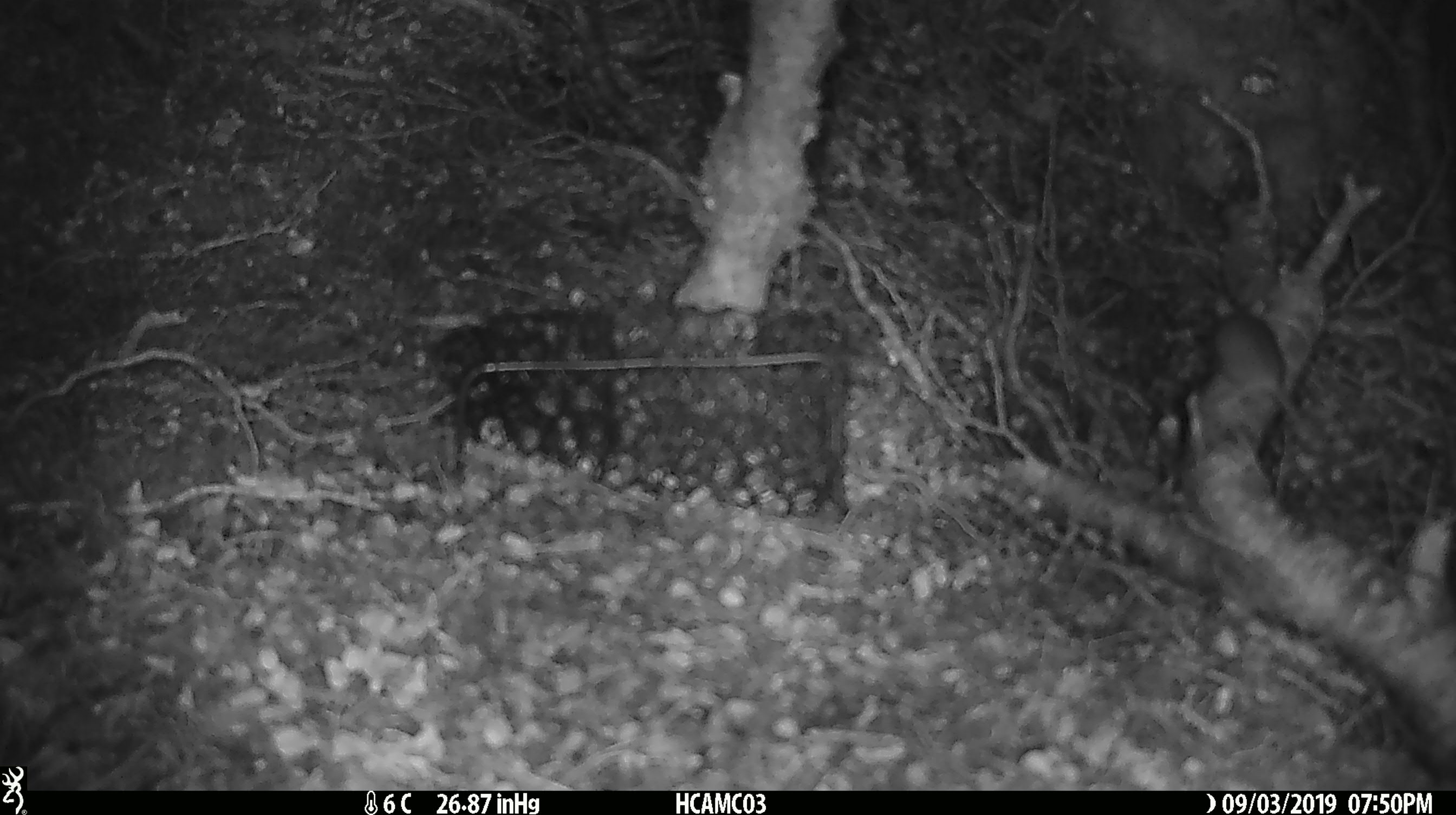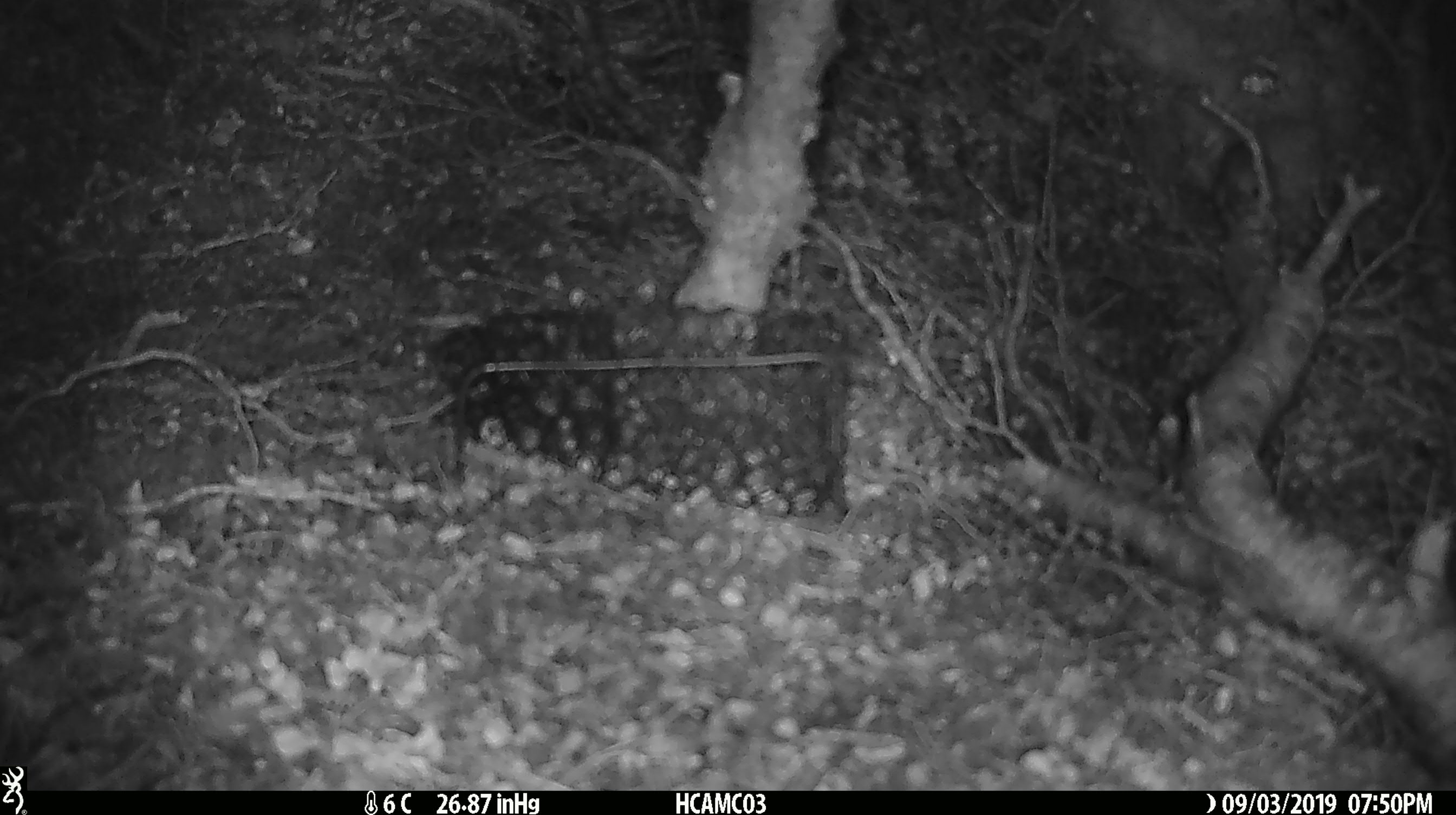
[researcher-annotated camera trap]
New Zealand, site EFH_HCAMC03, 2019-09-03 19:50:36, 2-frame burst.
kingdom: Animalia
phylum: Chordata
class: Mammalia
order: Rodentia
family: Muridae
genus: Mus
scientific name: Mus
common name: mouse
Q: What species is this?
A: Mouse (Mus).